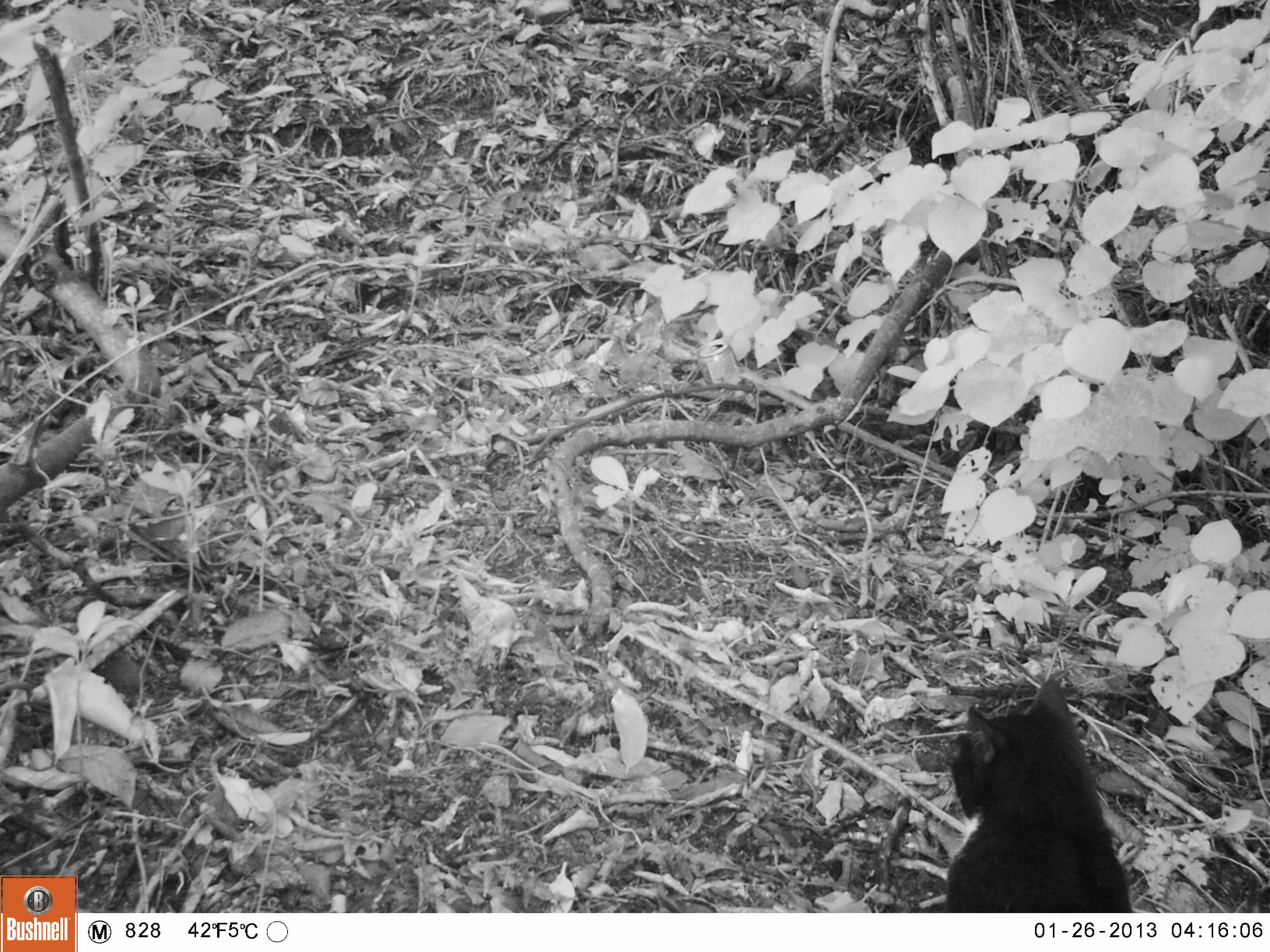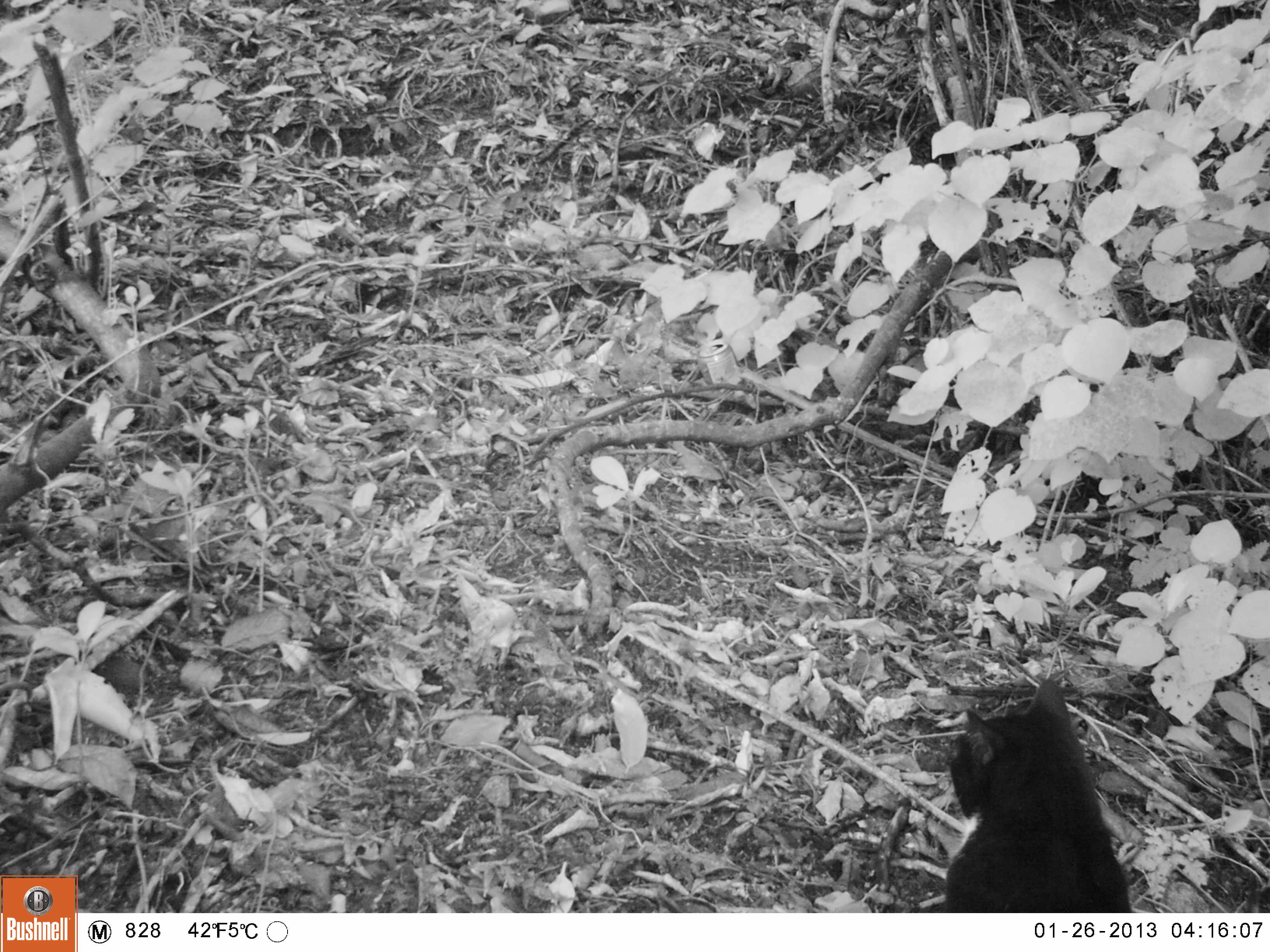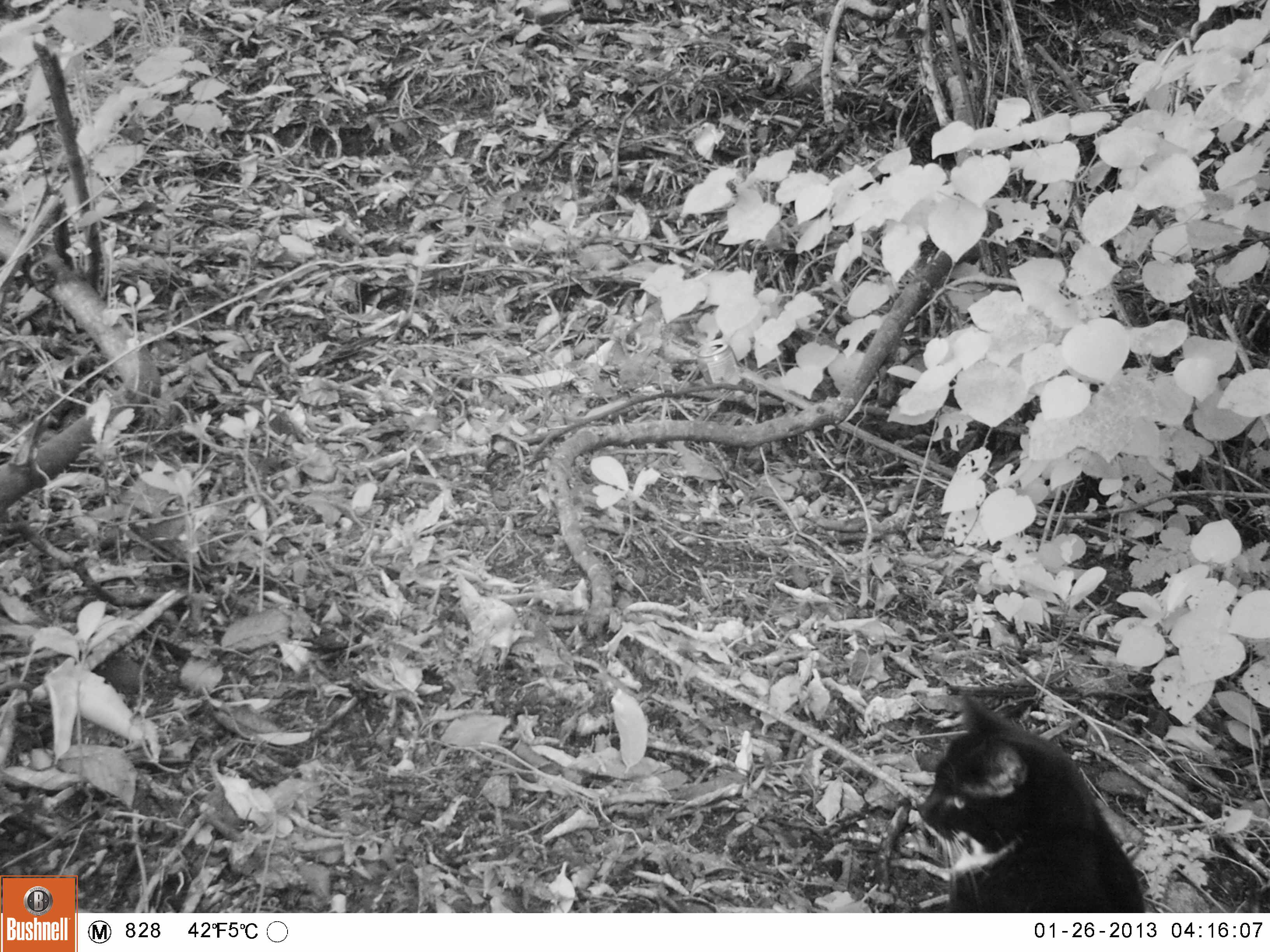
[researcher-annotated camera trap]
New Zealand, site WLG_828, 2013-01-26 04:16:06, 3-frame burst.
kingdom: Animalia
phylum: Chordata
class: Mammalia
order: Carnivora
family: Felidae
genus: Felis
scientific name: Felis catus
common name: domestic cat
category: cat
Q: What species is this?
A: Cat (domestic cat) (Felis catus).